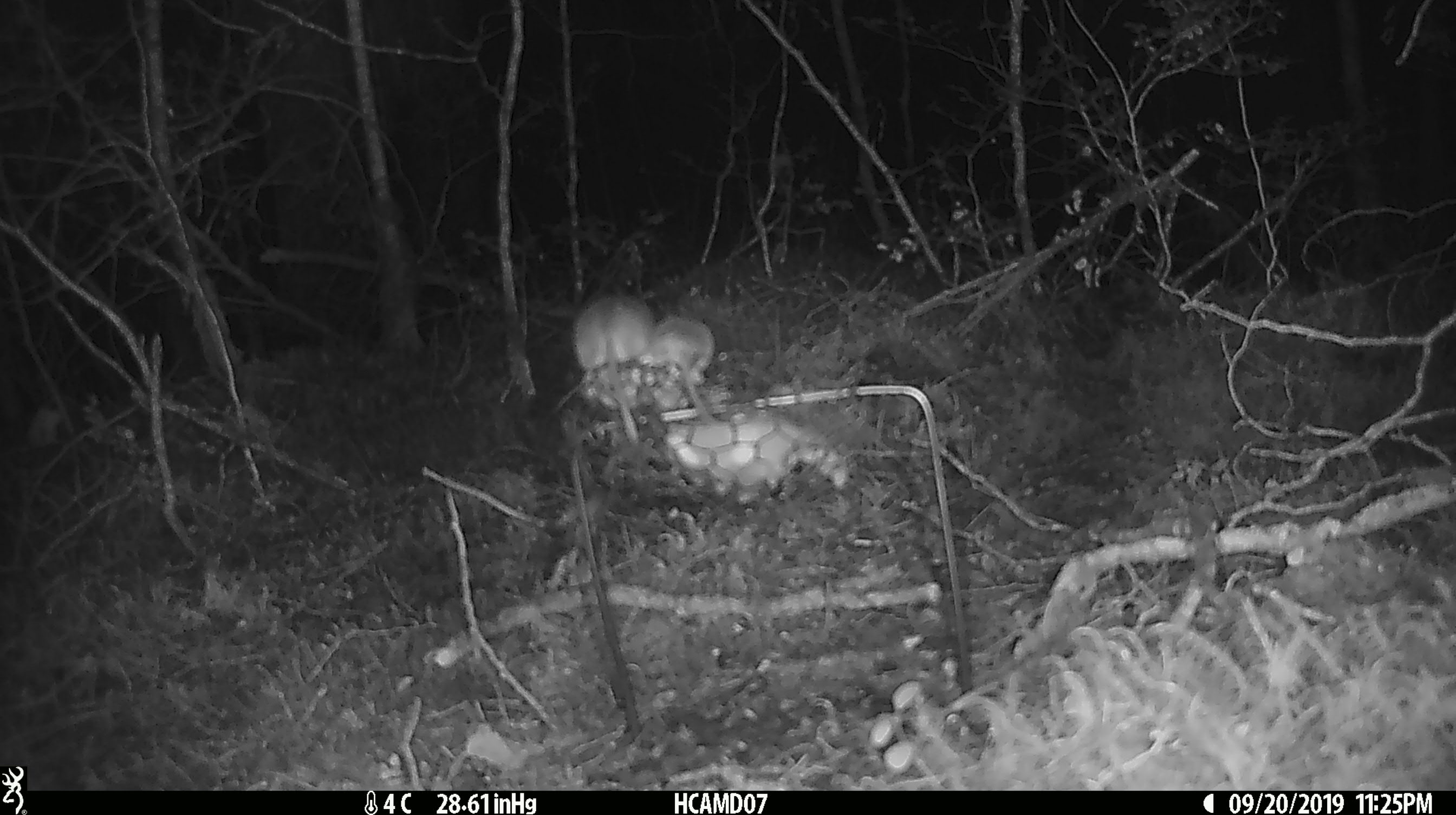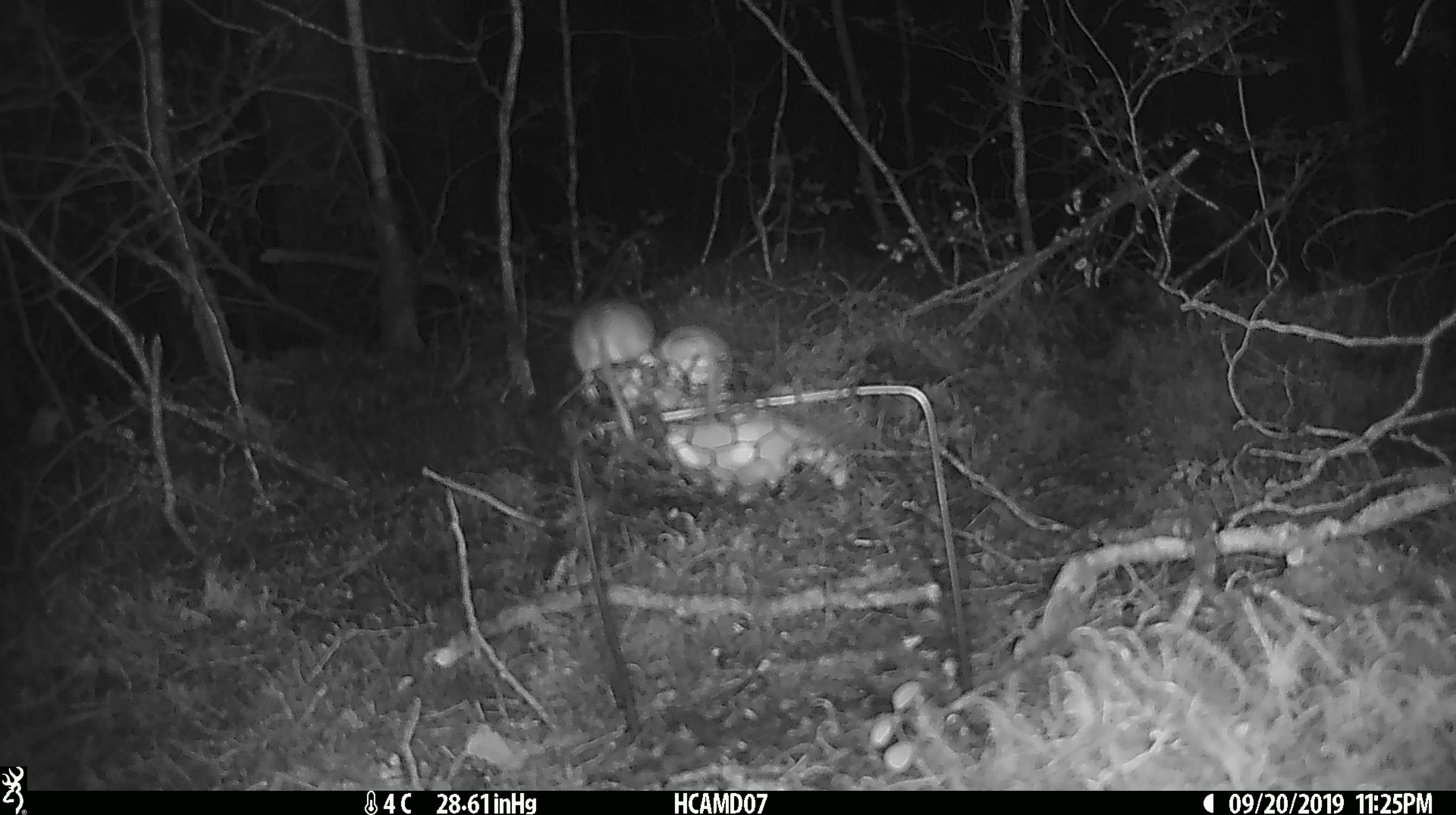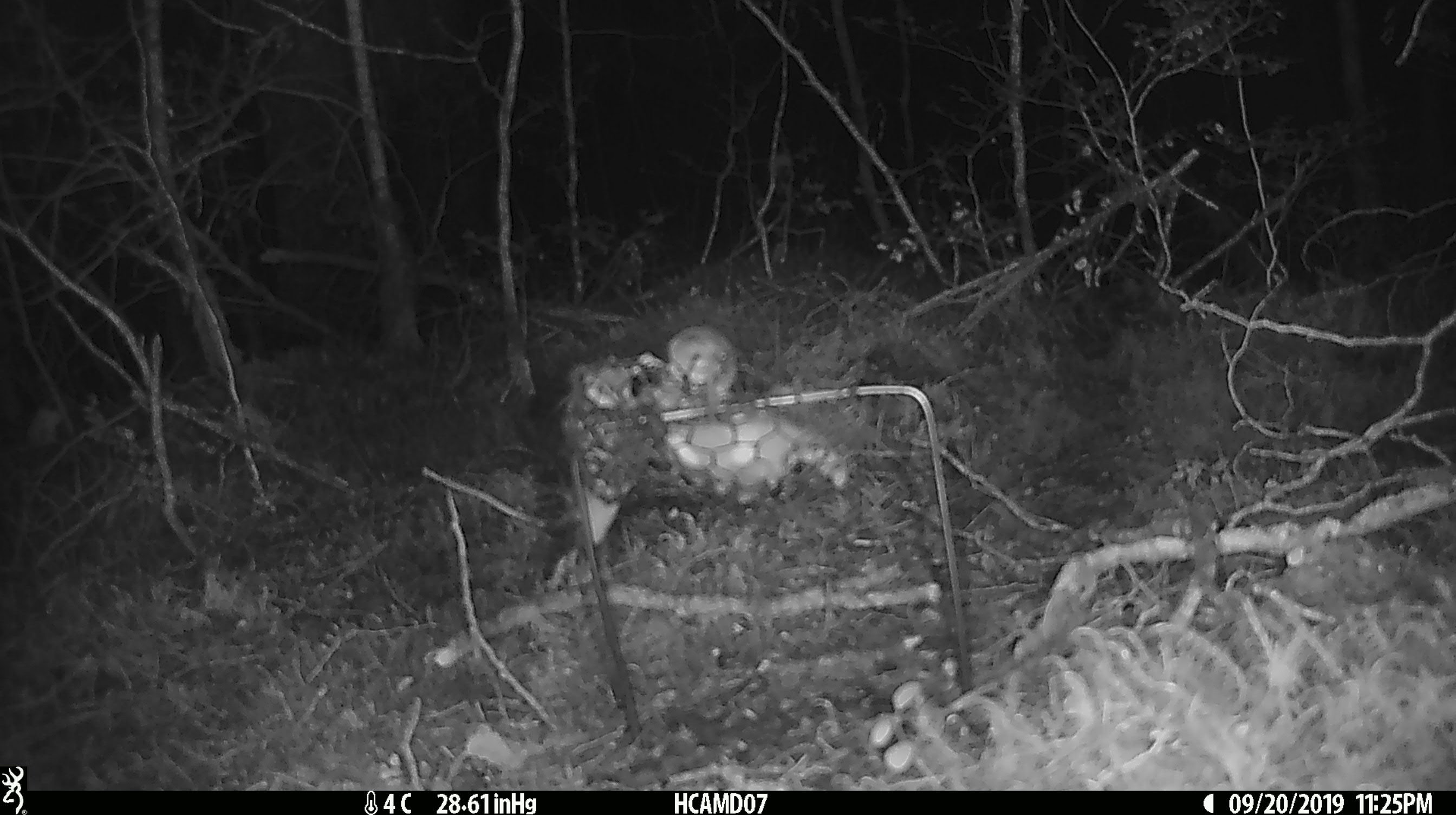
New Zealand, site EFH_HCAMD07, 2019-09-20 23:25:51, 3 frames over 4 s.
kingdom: Animalia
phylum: Chordata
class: Mammalia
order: Rodentia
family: Muridae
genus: Mus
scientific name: Mus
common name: mouse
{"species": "mouse (Mus)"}